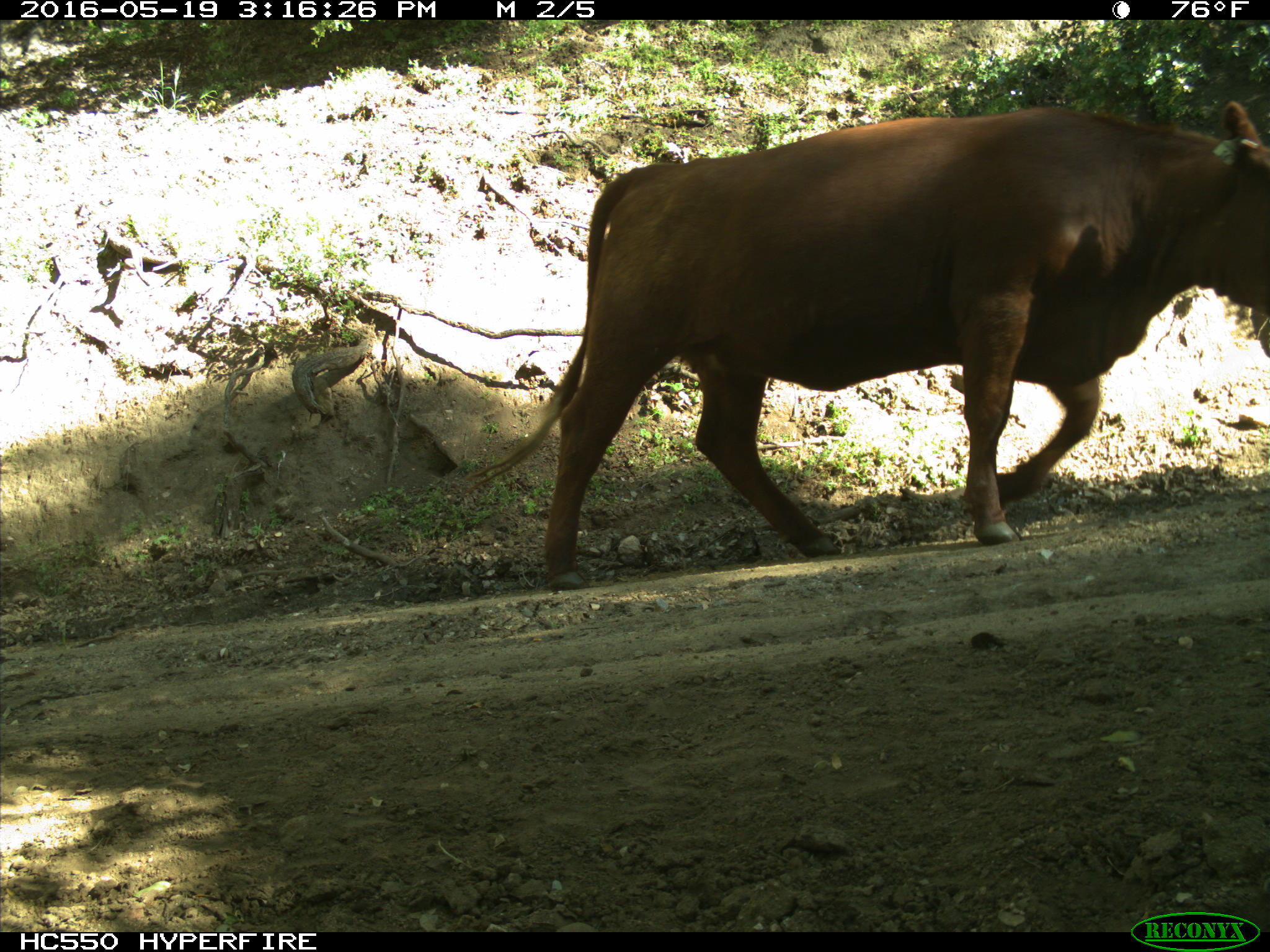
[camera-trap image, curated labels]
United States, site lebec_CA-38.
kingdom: Animalia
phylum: Chordata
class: Mammalia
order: Artiodactyla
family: Bovidae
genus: Bos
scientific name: Bos taurus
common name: domestic cow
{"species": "Bos taurus (domestic cow)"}